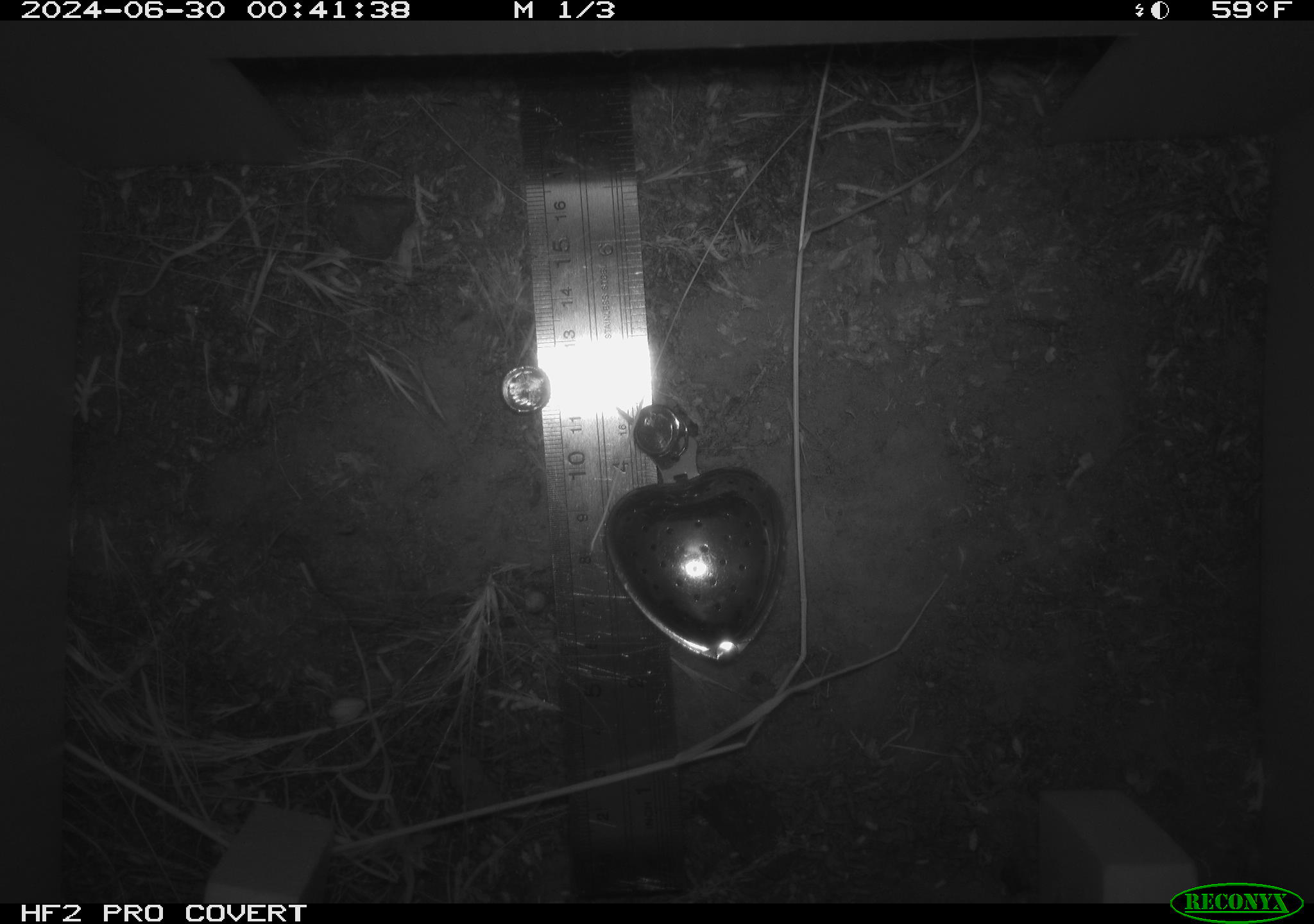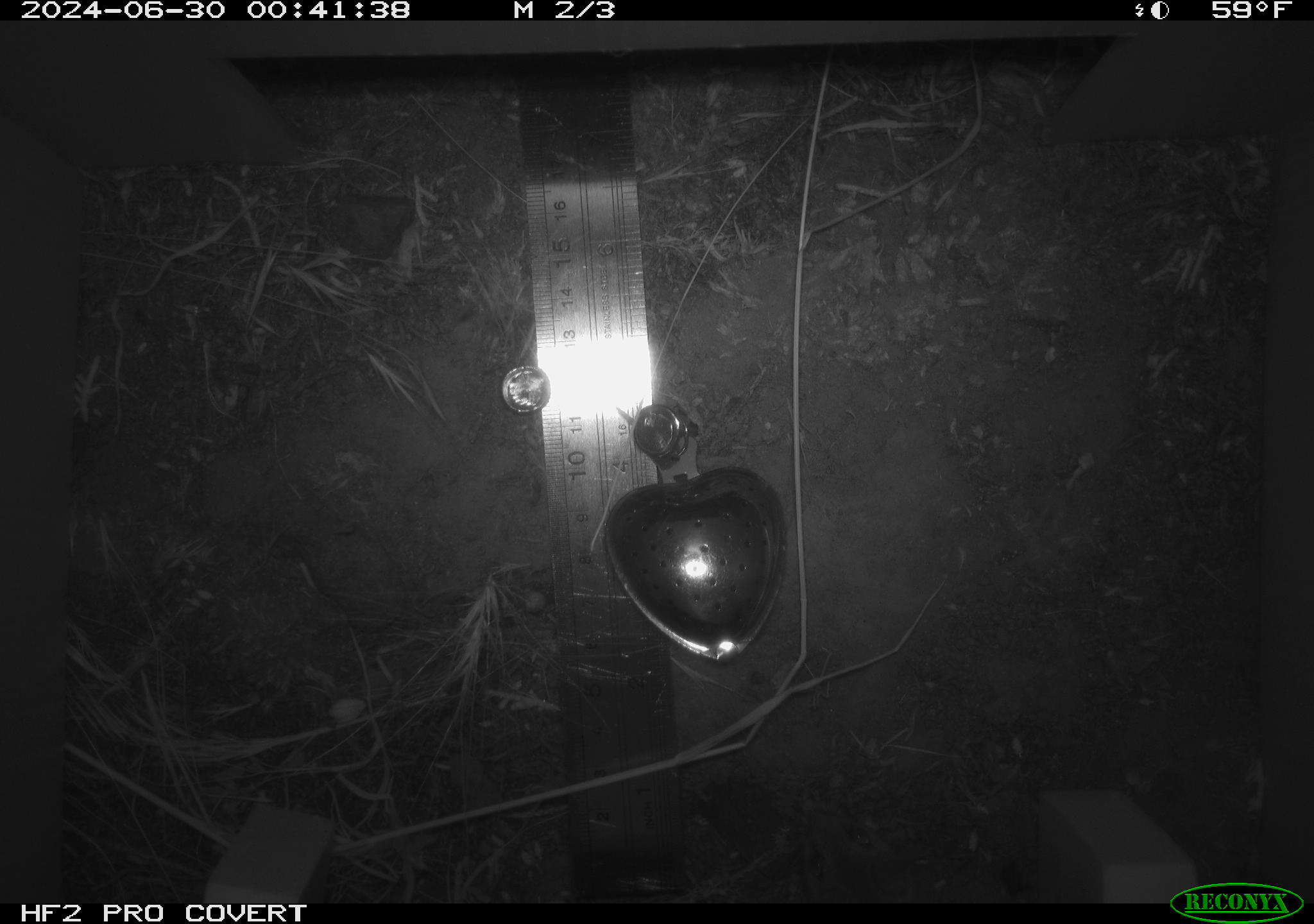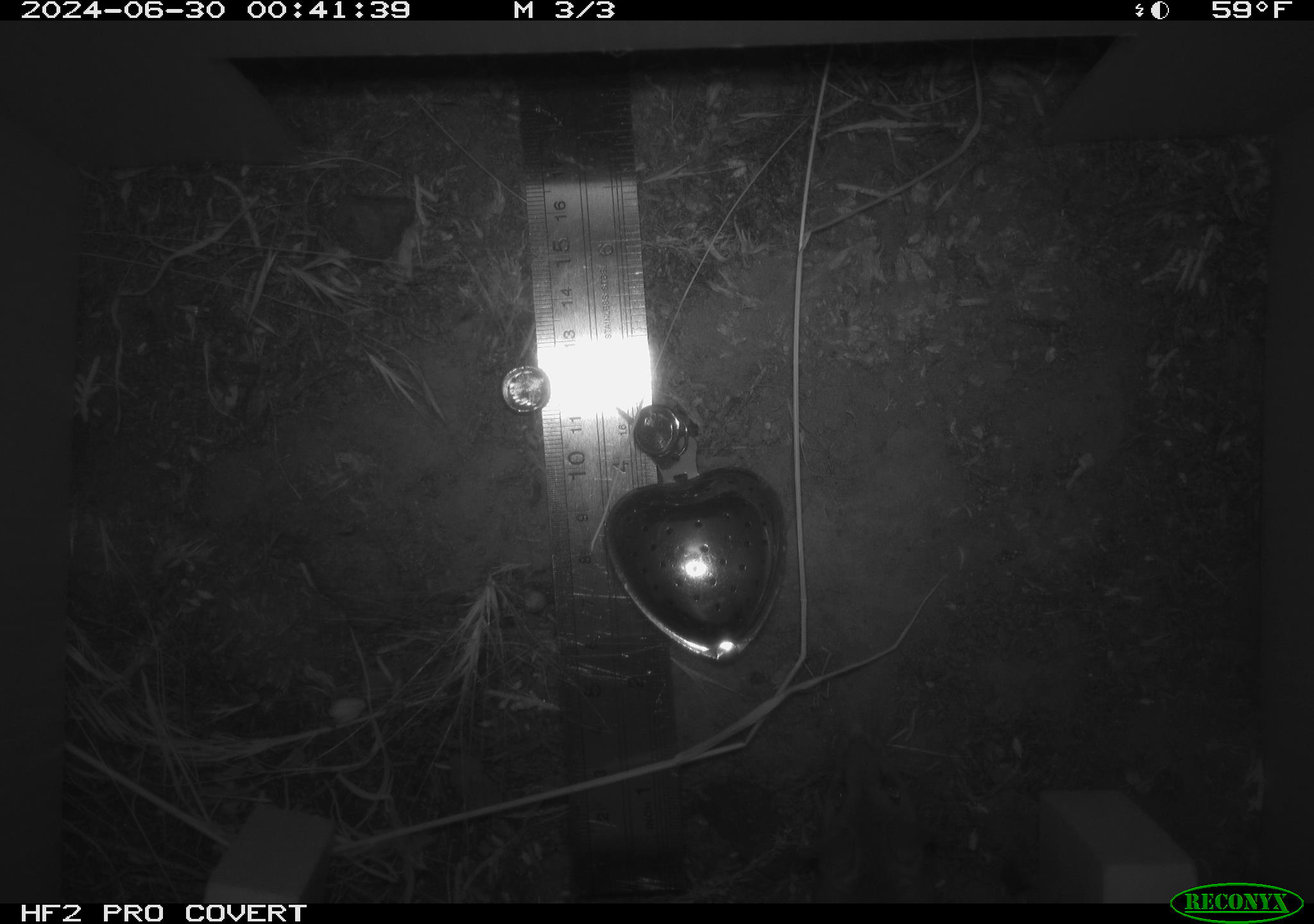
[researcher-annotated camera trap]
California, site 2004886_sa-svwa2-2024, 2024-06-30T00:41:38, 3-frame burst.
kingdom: Animalia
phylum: Chordata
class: Mammalia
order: Rodentia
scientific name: Rodentia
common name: mouse species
Mouse species (Rodentia).